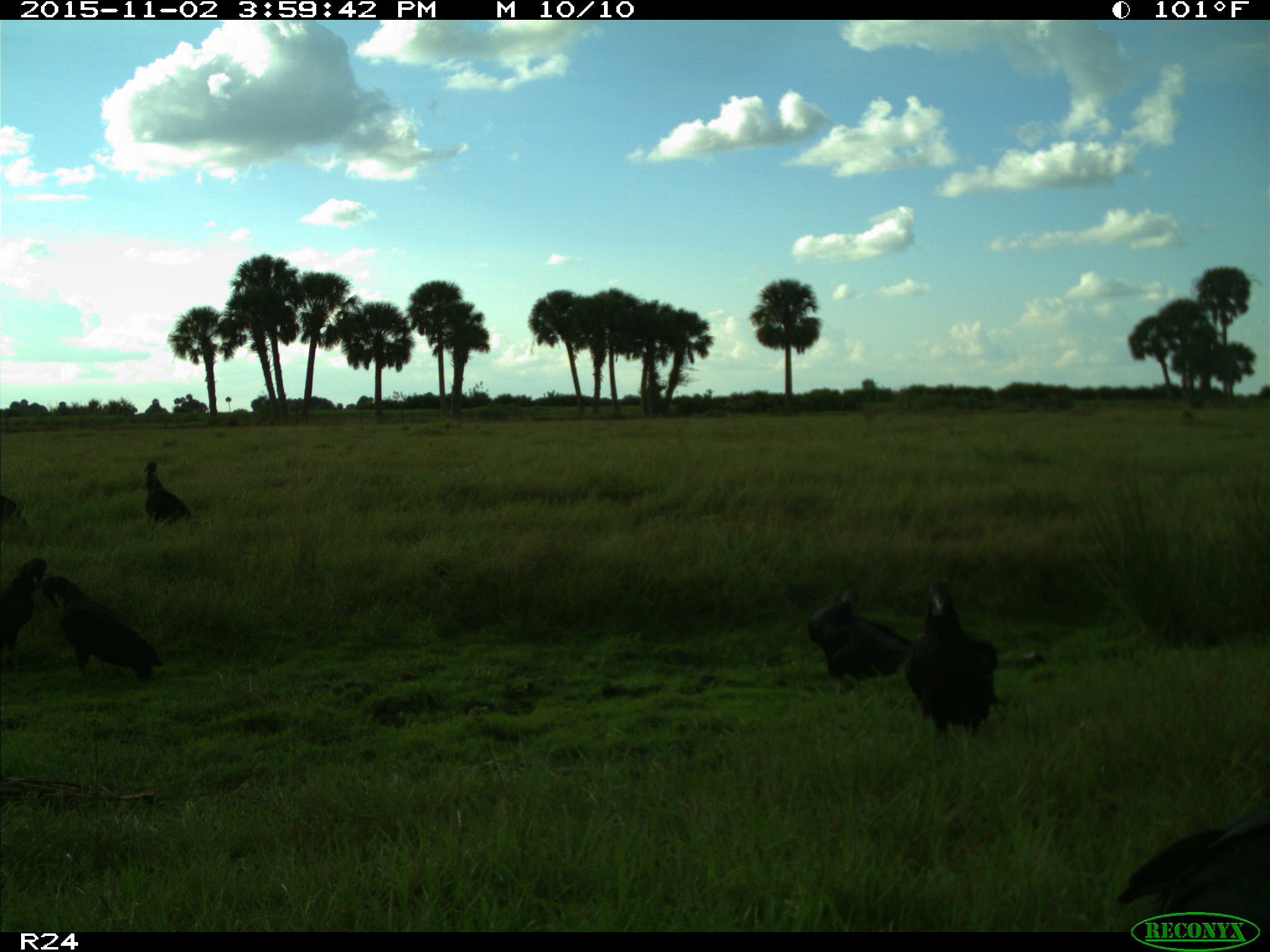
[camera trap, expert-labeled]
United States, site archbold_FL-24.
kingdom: Animalia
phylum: Chordata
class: Aves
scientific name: Aves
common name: birds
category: unidentified bird